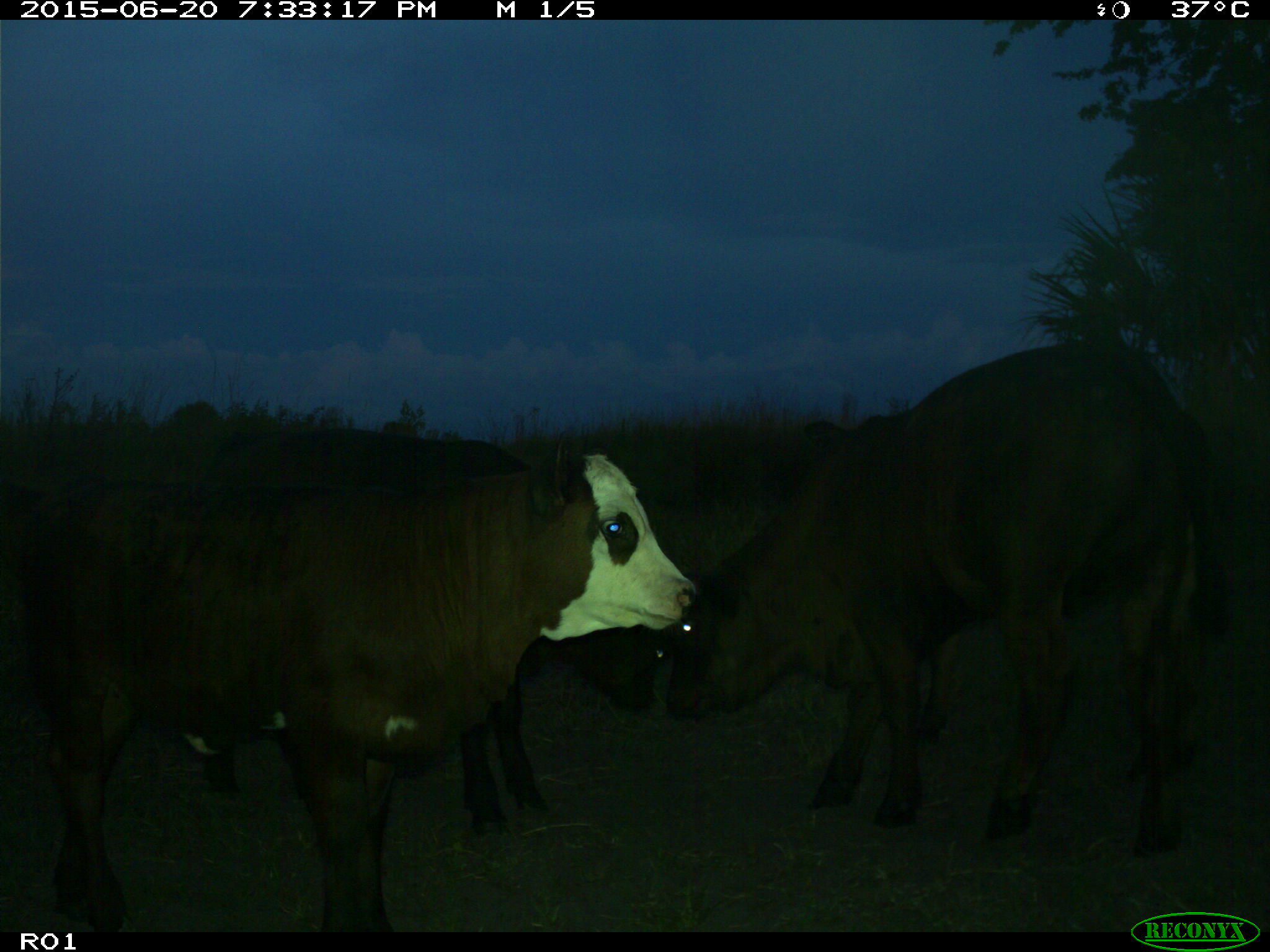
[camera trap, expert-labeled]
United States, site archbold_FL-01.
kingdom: Animalia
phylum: Chordata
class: Mammalia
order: Artiodactyla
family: Bovidae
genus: Bos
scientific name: Bos taurus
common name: domestic cow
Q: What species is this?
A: Bos taurus (domestic cow).